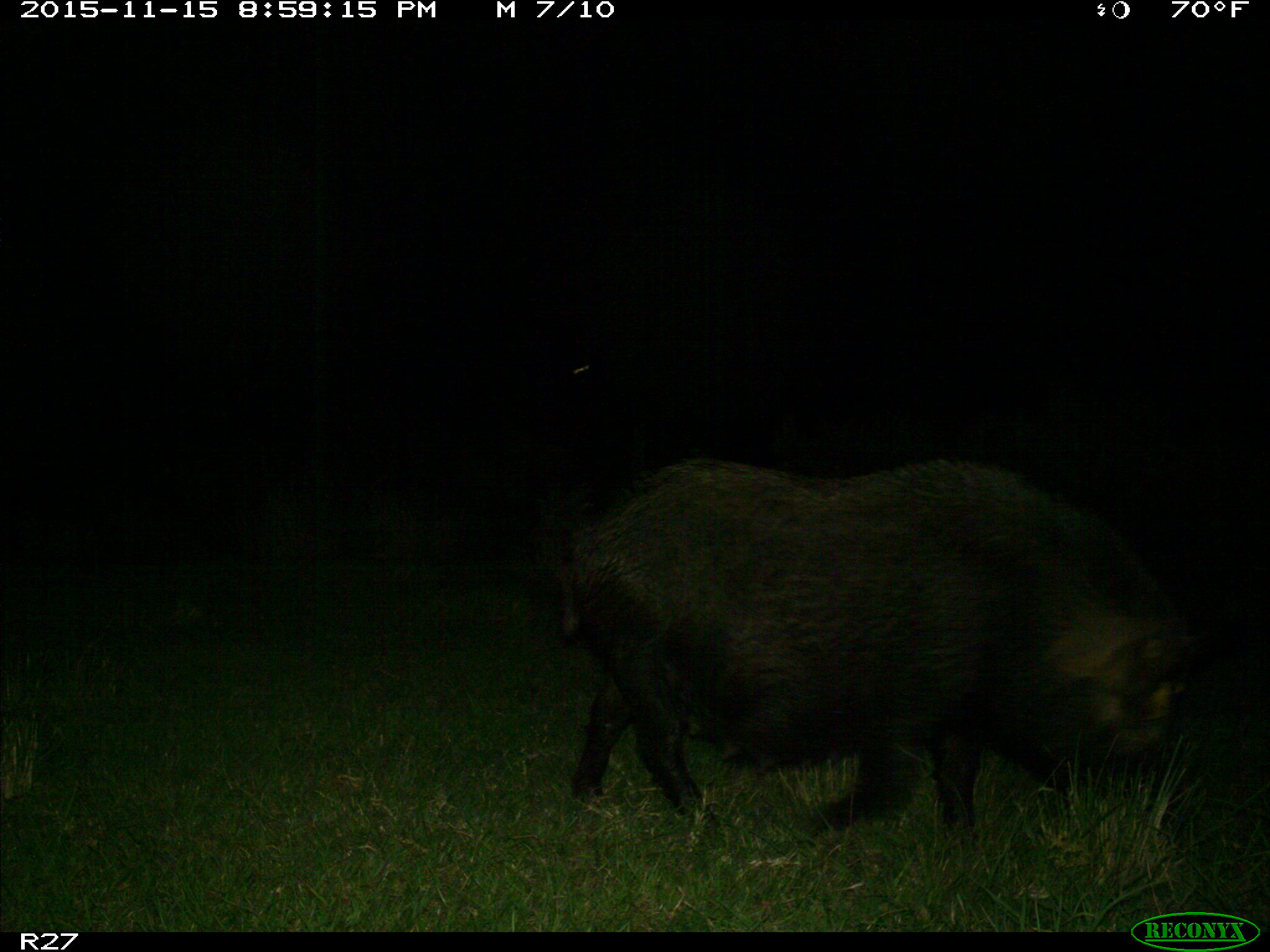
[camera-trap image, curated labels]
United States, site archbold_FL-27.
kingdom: Animalia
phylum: Chordata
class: Mammalia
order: Artiodactyla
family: Suidae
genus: Sus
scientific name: Sus scrofa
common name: wild boar